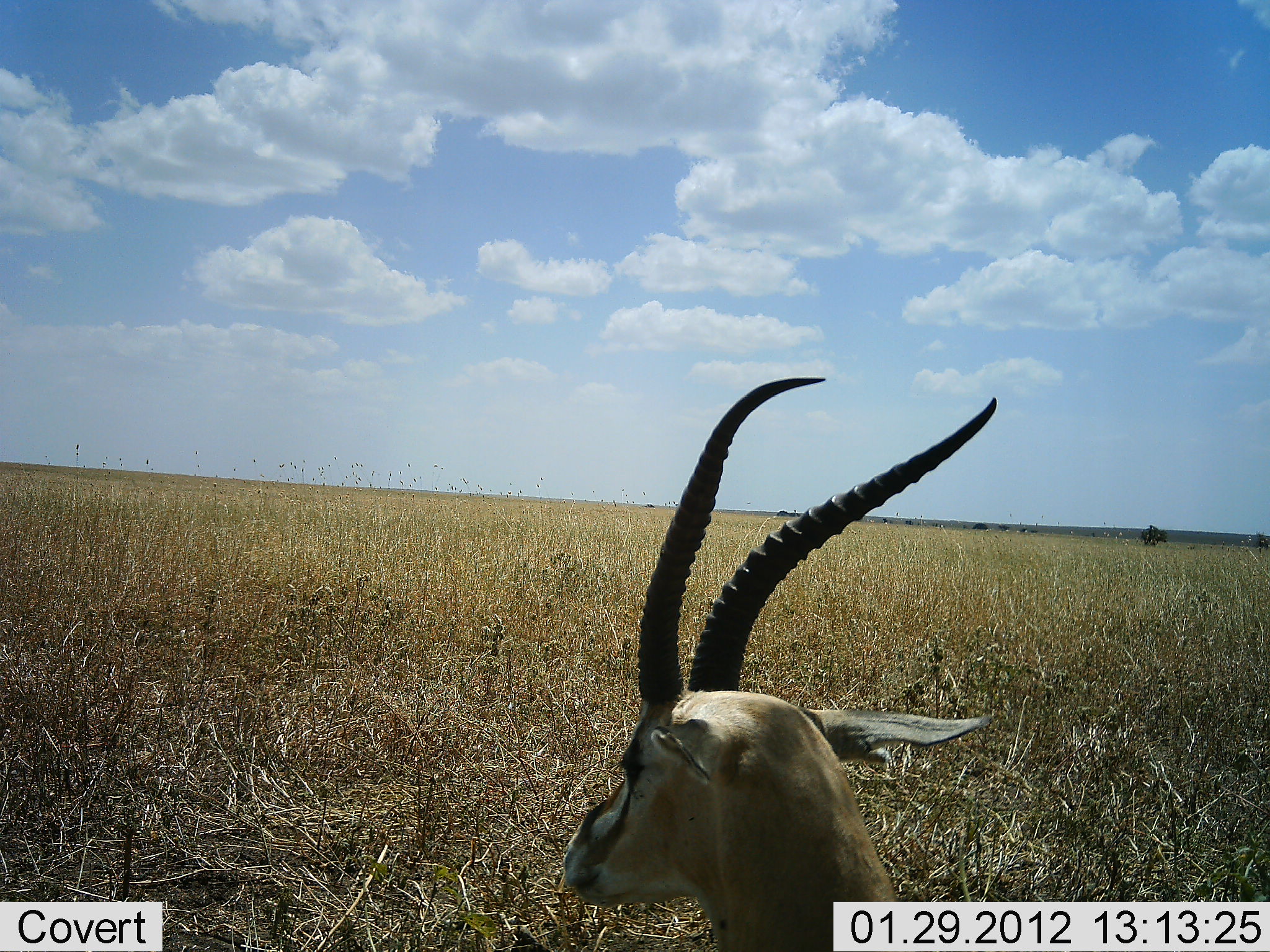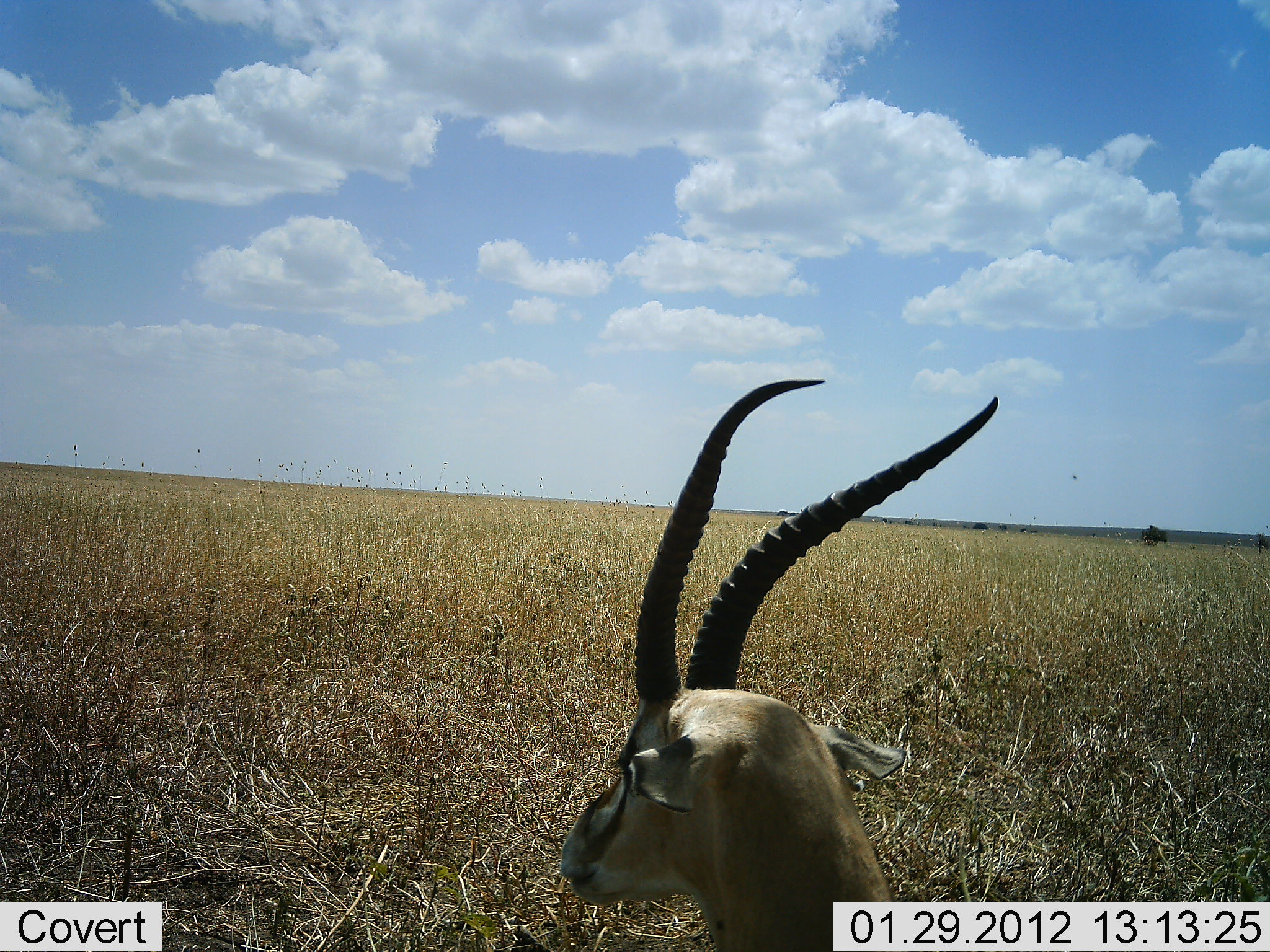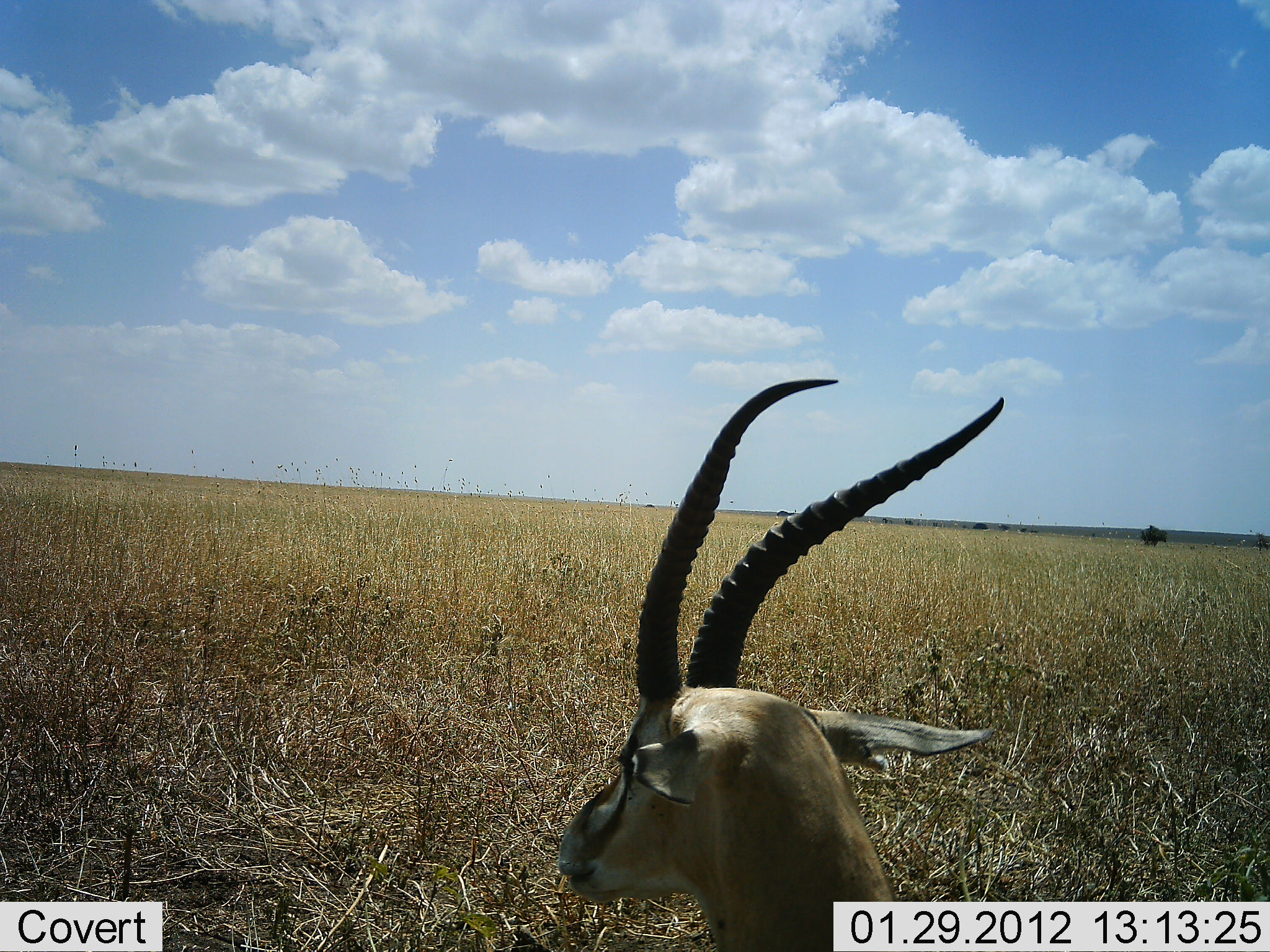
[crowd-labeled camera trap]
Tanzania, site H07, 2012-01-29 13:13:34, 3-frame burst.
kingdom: Animalia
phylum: Chordata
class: Mammalia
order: Artiodactyla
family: Bovidae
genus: Eudorcas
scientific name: Eudorcas thomsonii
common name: thomson's gazelle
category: gazellethomsons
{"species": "gazellethomsons (thomson's gazelle) (Eudorcas thomsonii)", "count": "1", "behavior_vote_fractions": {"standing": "53%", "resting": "40%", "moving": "7%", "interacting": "0%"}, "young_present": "0%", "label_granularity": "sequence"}